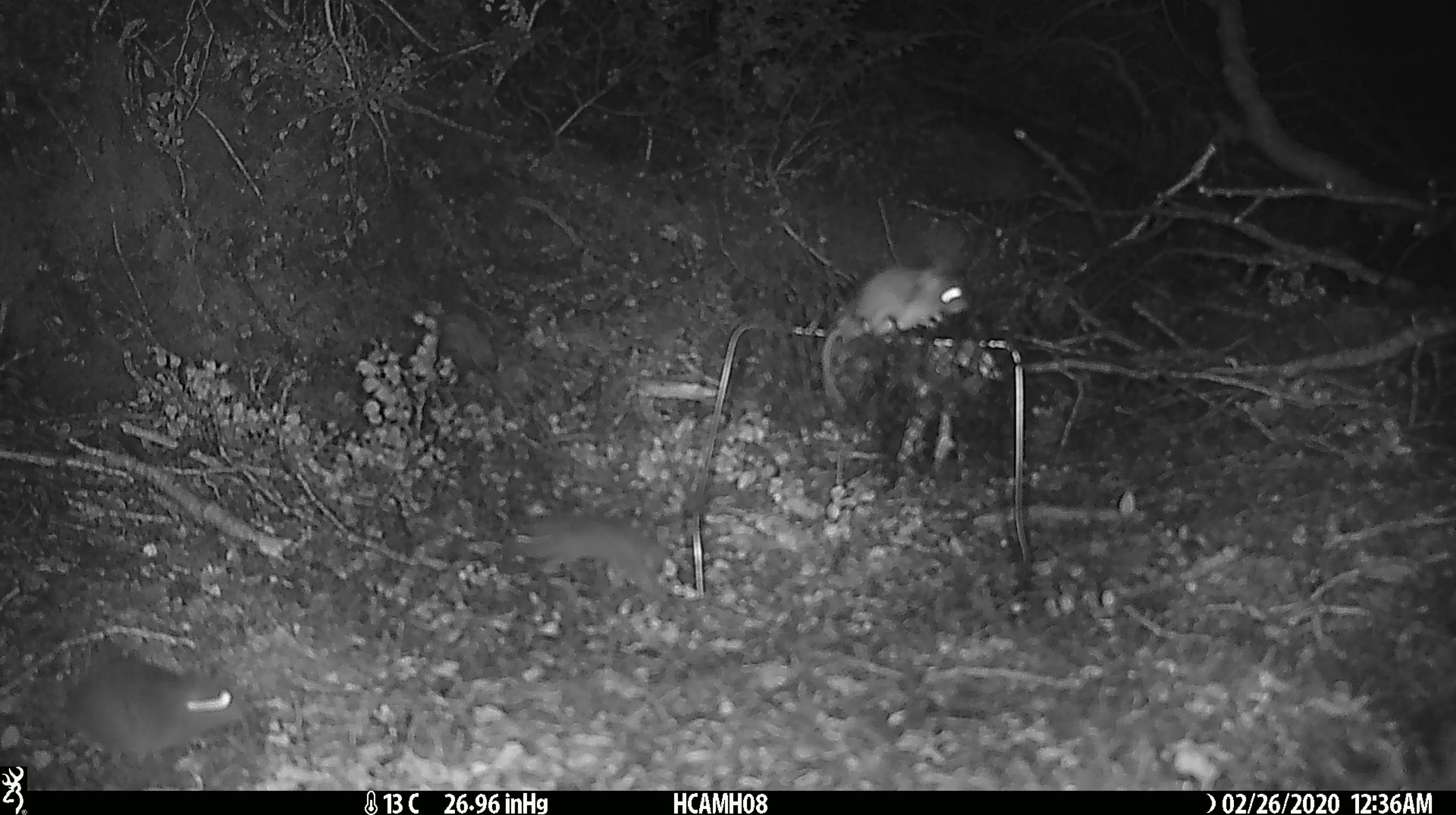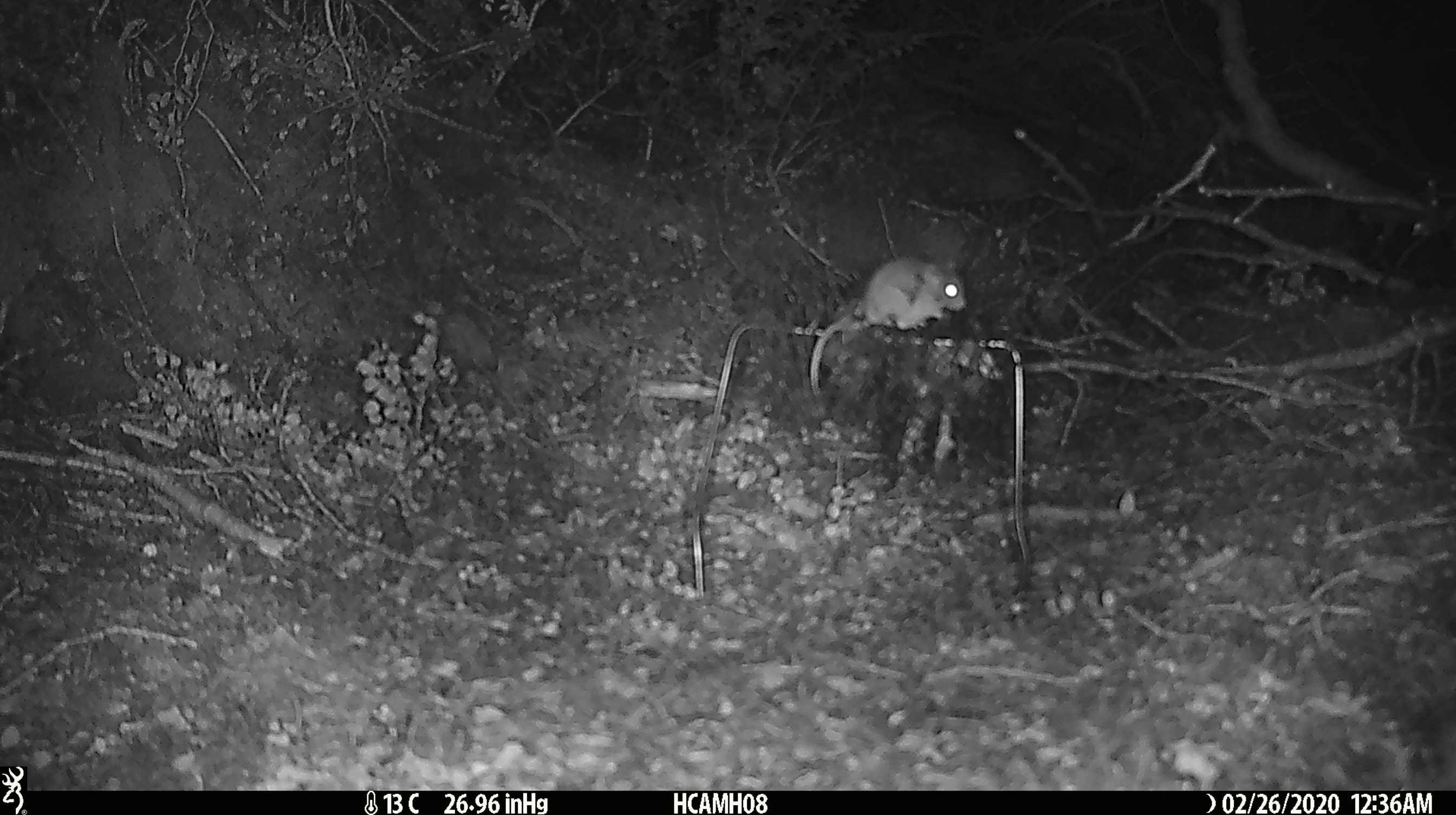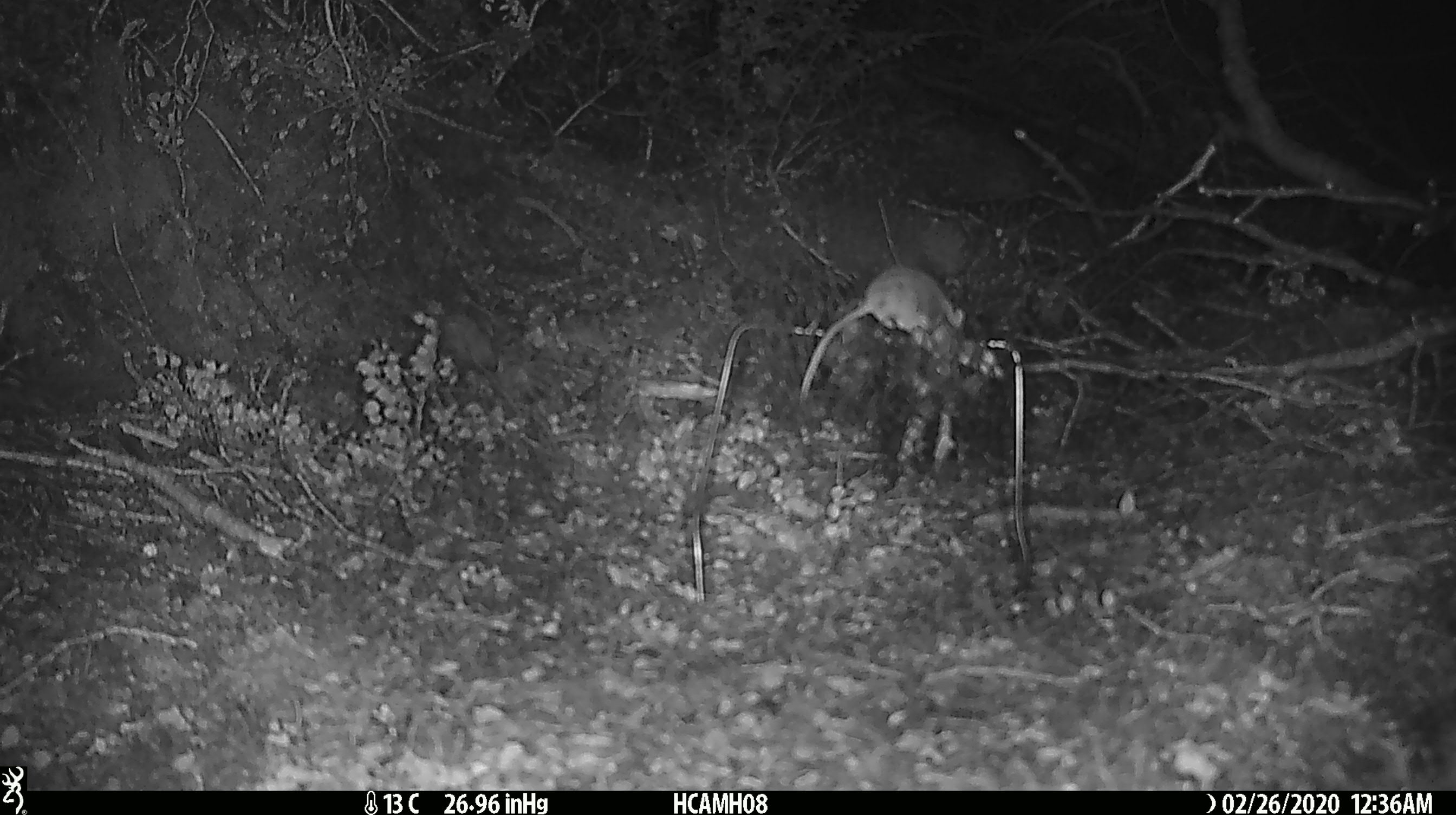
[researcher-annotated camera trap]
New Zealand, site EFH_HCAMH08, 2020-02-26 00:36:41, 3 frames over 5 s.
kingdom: Animalia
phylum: Chordata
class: Mammalia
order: Rodentia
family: Muridae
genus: Mus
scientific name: Mus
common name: mouse